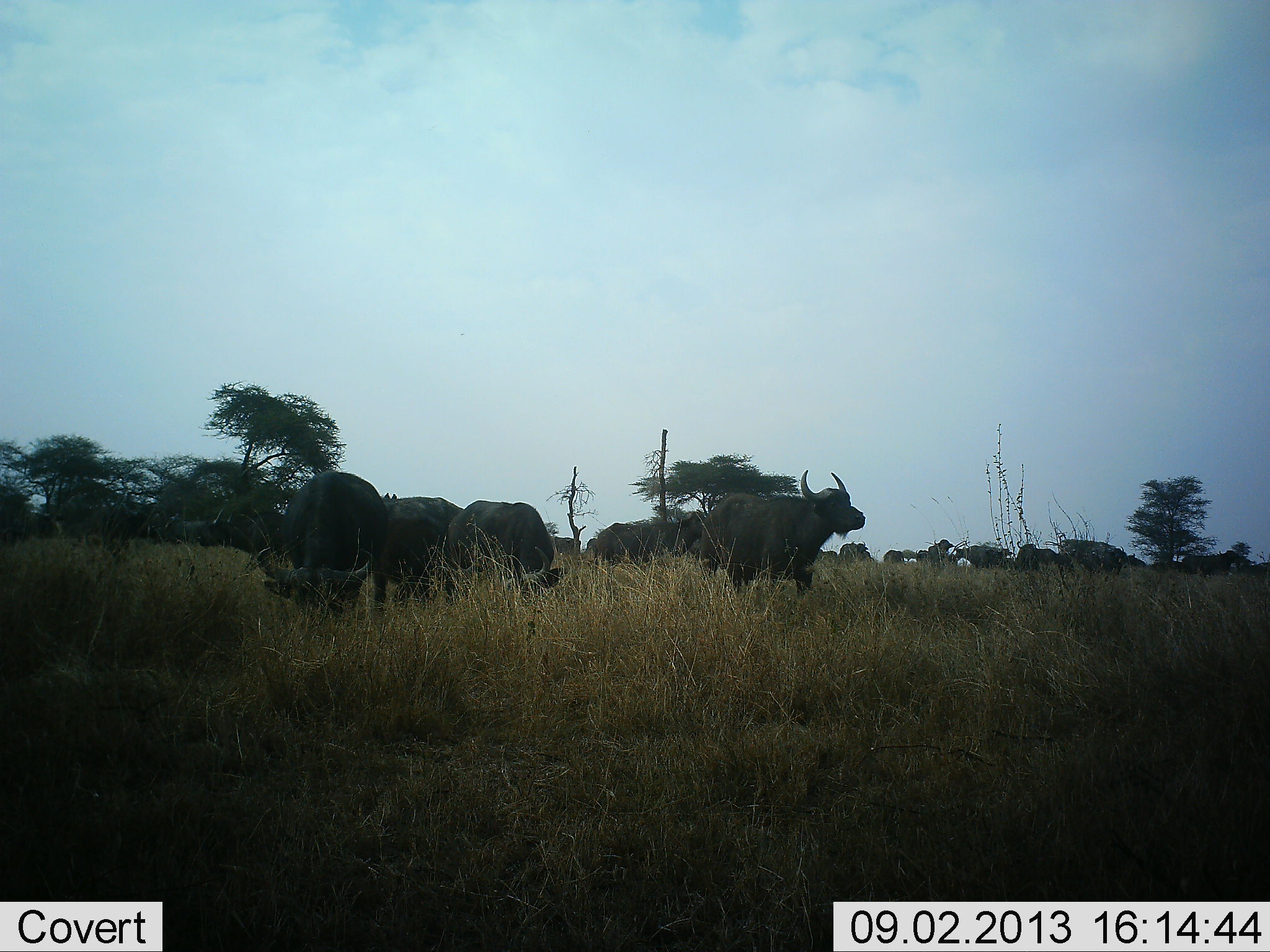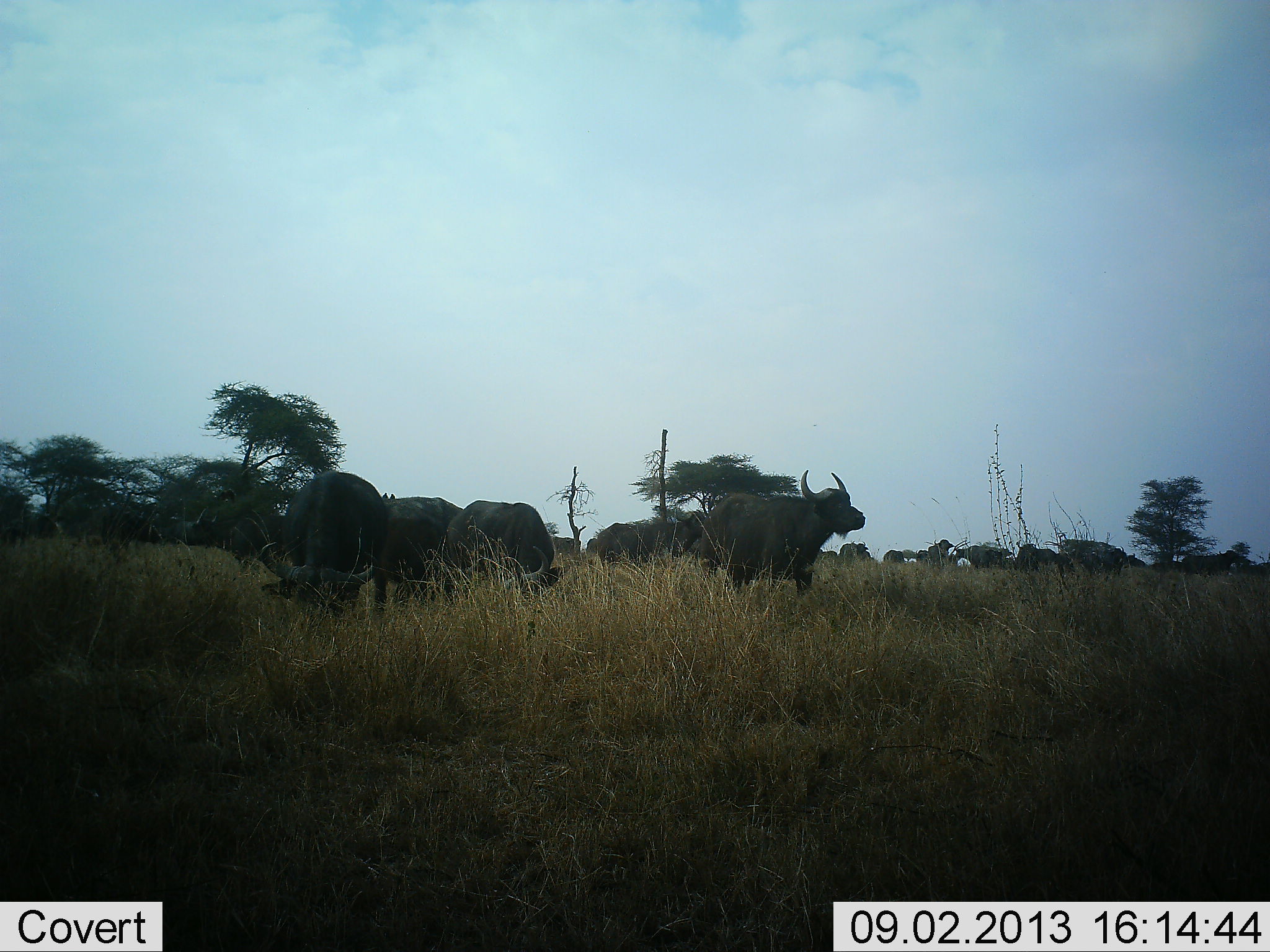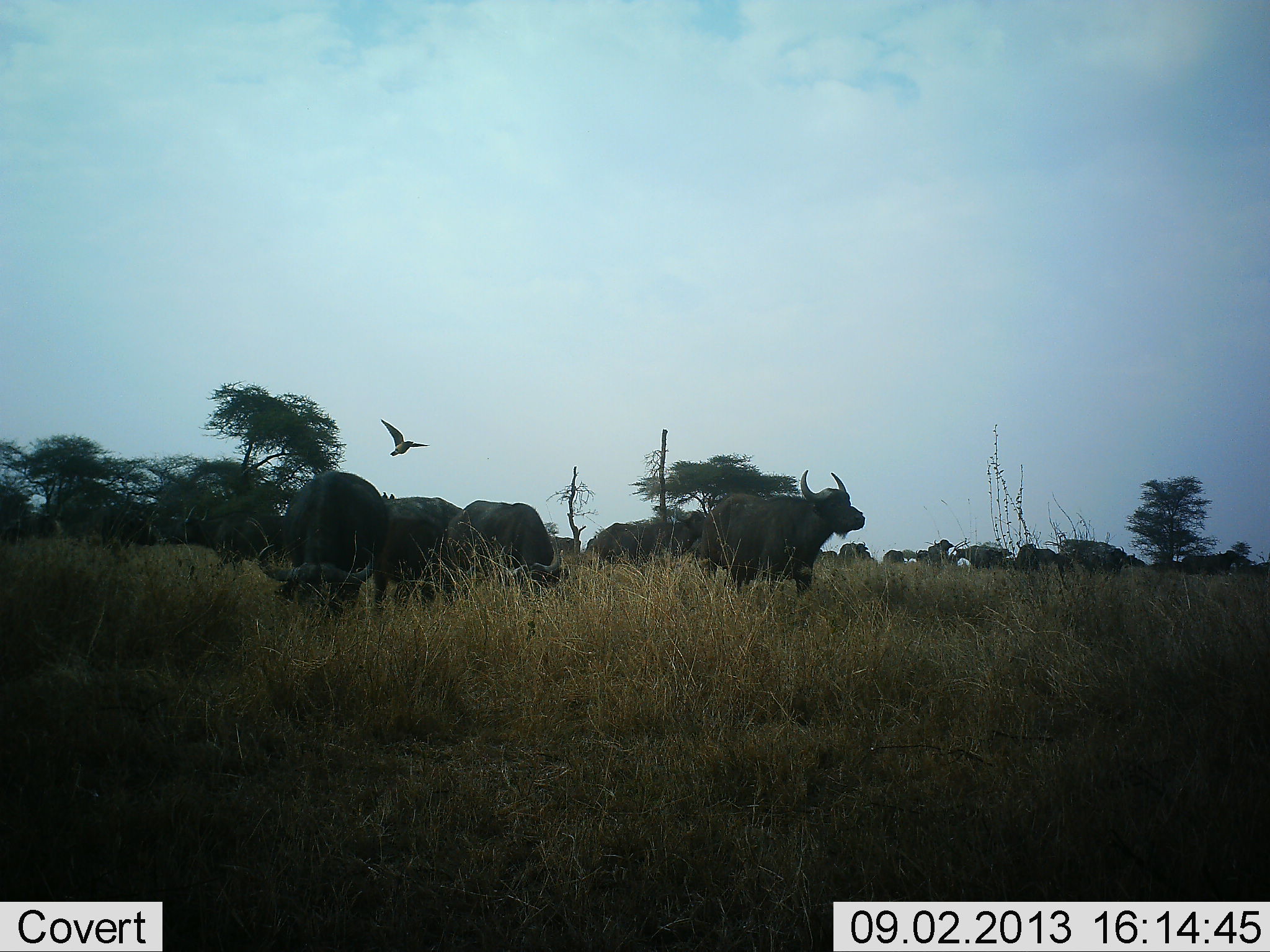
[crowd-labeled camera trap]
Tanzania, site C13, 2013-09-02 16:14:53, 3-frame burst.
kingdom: Animalia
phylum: Chordata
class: Mammalia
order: Artiodactyla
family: Bovidae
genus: Syncerus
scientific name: Syncerus caffer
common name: cape buffalo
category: buffalo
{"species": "buffalo (cape buffalo) (Syncerus caffer)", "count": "11-50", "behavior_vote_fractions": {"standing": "74%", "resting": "4%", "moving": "22%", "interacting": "0%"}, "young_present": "4%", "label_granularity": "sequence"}